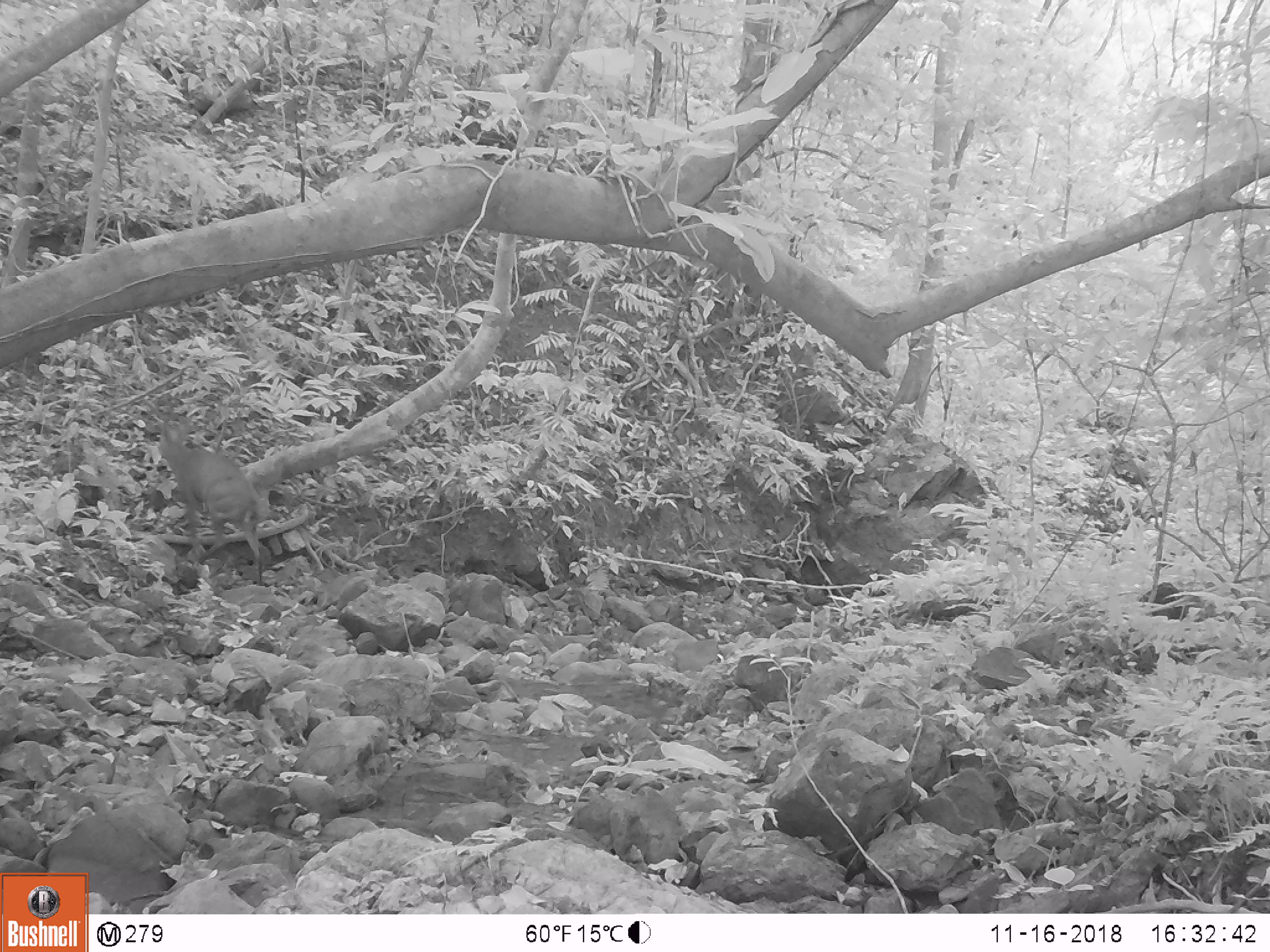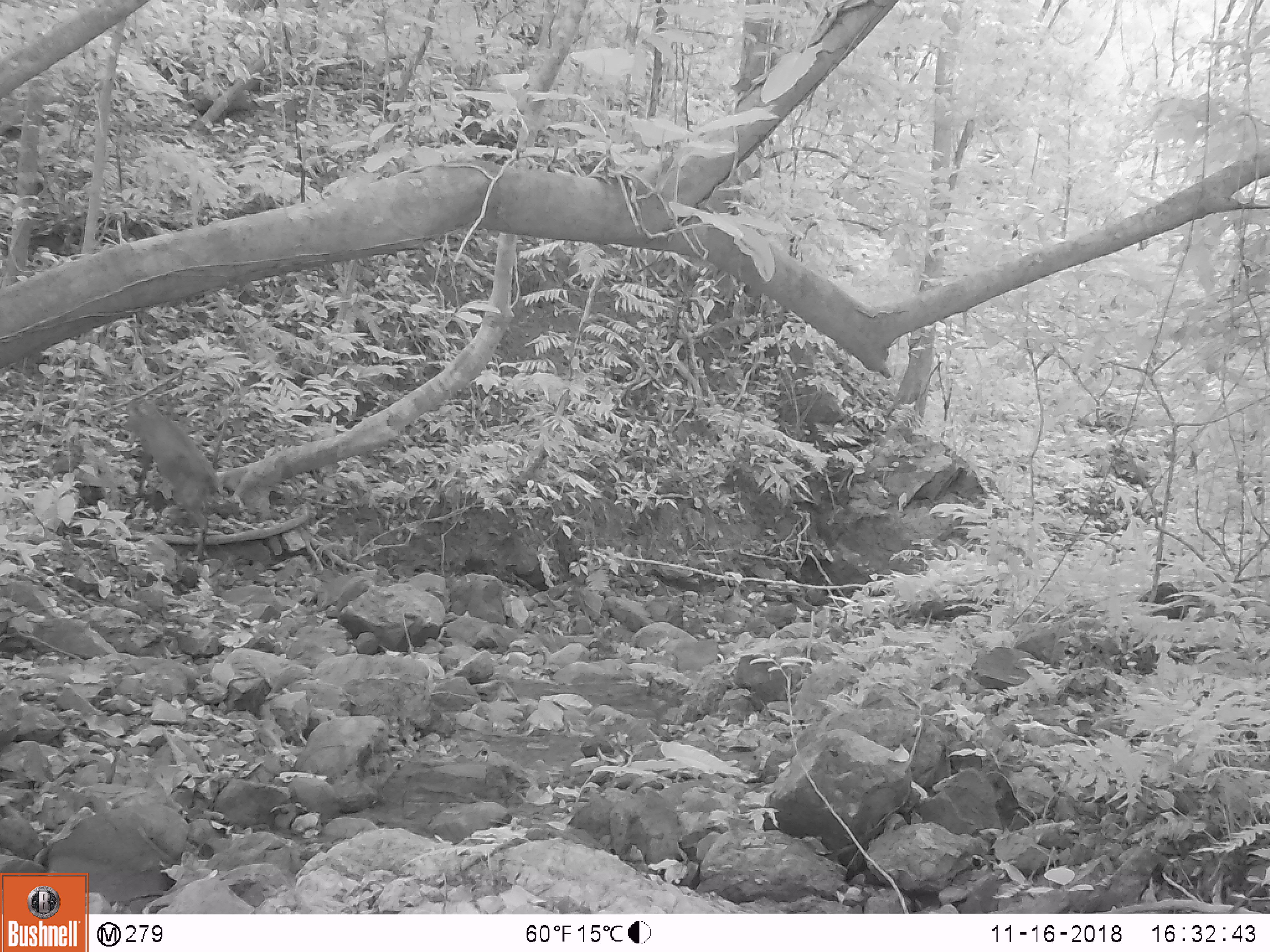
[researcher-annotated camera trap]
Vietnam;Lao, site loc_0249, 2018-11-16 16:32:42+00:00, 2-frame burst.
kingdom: Animalia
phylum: Chordata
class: Mammalia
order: Artiodactyla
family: Cervidae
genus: Muntiacus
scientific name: Muntiacus vuquangensis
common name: large-antlered muntjac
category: large antlered muntjac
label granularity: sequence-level